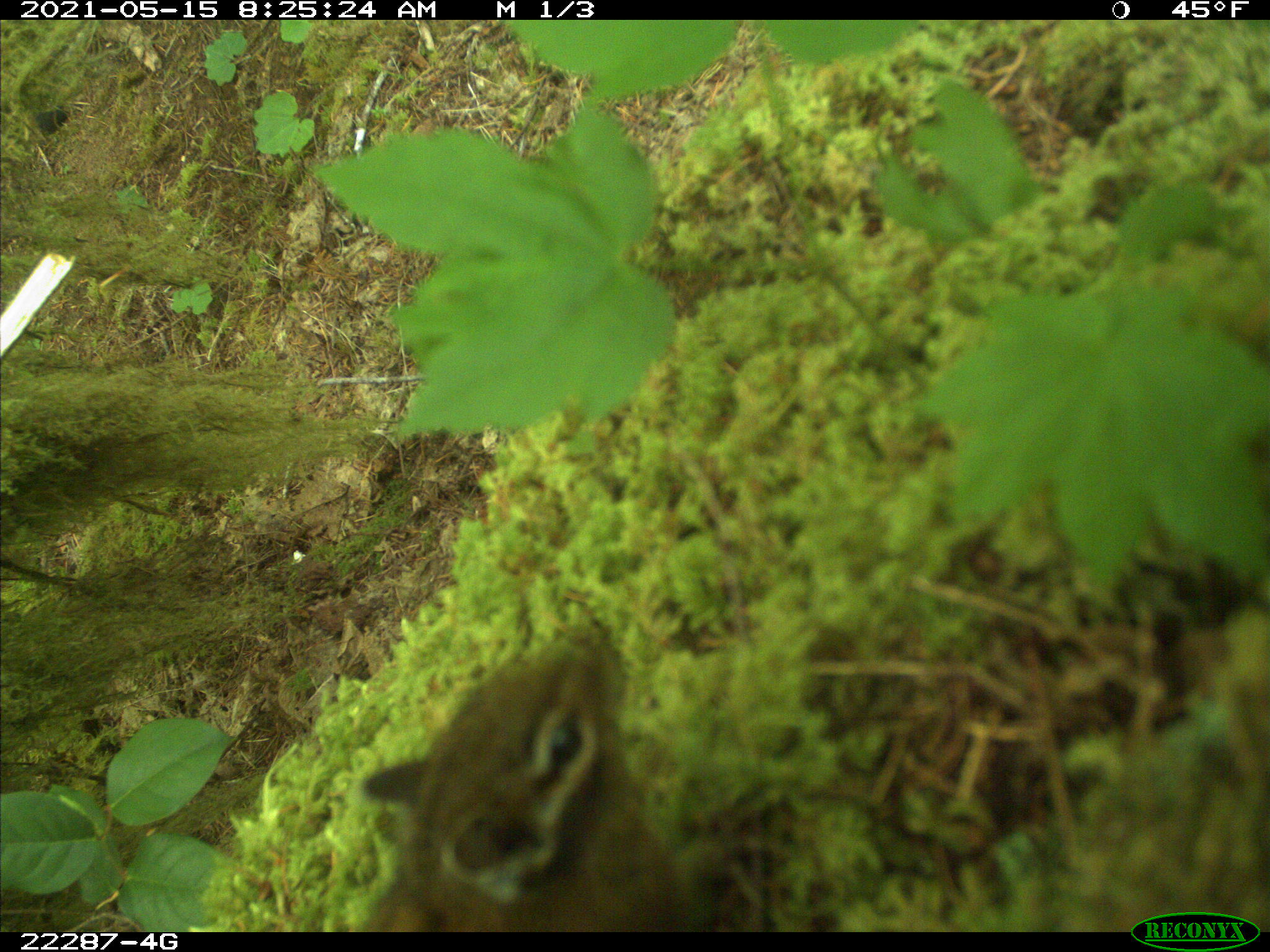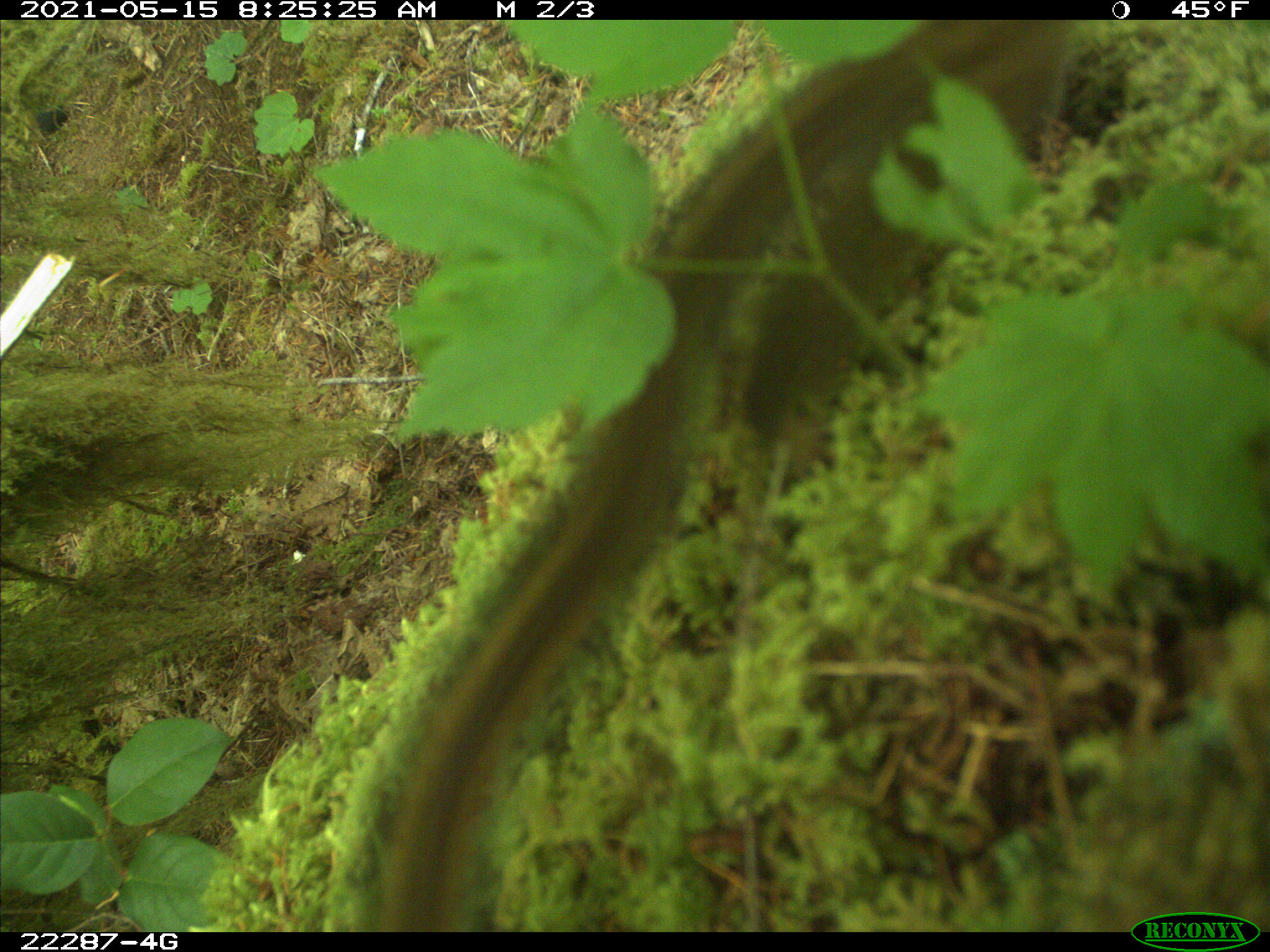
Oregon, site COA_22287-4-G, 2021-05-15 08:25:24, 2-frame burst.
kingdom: Animalia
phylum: Chordata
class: Mammalia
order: Rodentia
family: Sciuridae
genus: Neotamias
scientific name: Neotamias townsendii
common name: townsend's chipmunk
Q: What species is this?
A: Townsend's chipmunk (Neotamias townsendii).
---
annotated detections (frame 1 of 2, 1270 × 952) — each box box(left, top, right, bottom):
townsend's chipmunk: box(339, 608, 703, 928)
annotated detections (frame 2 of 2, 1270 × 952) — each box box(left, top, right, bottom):
townsend's chipmunk: box(342, 343, 755, 925)